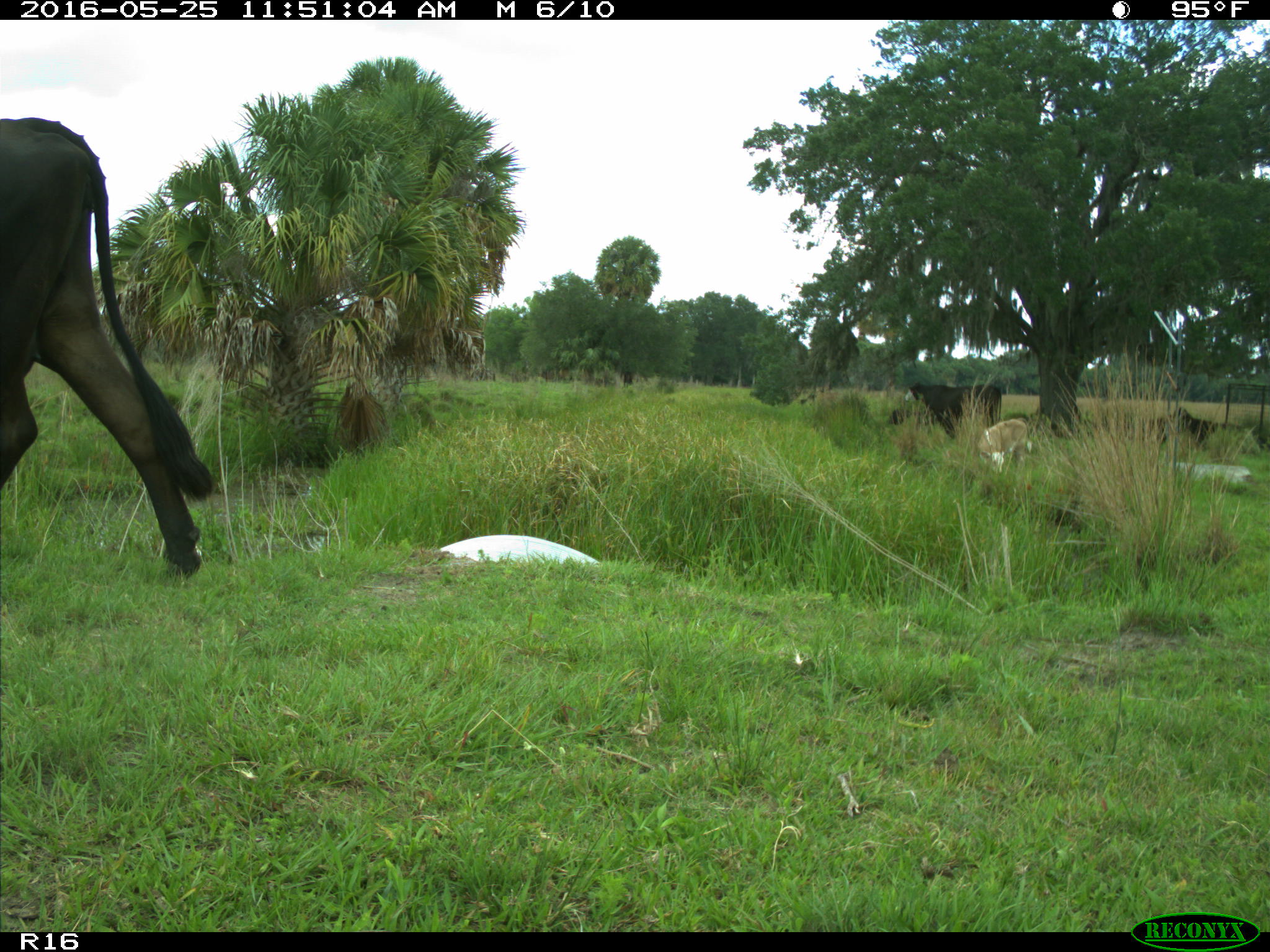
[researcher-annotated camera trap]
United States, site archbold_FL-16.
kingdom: Animalia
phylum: Chordata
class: Mammalia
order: Artiodactyla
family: Bovidae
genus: Bos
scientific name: Bos taurus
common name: domestic cow